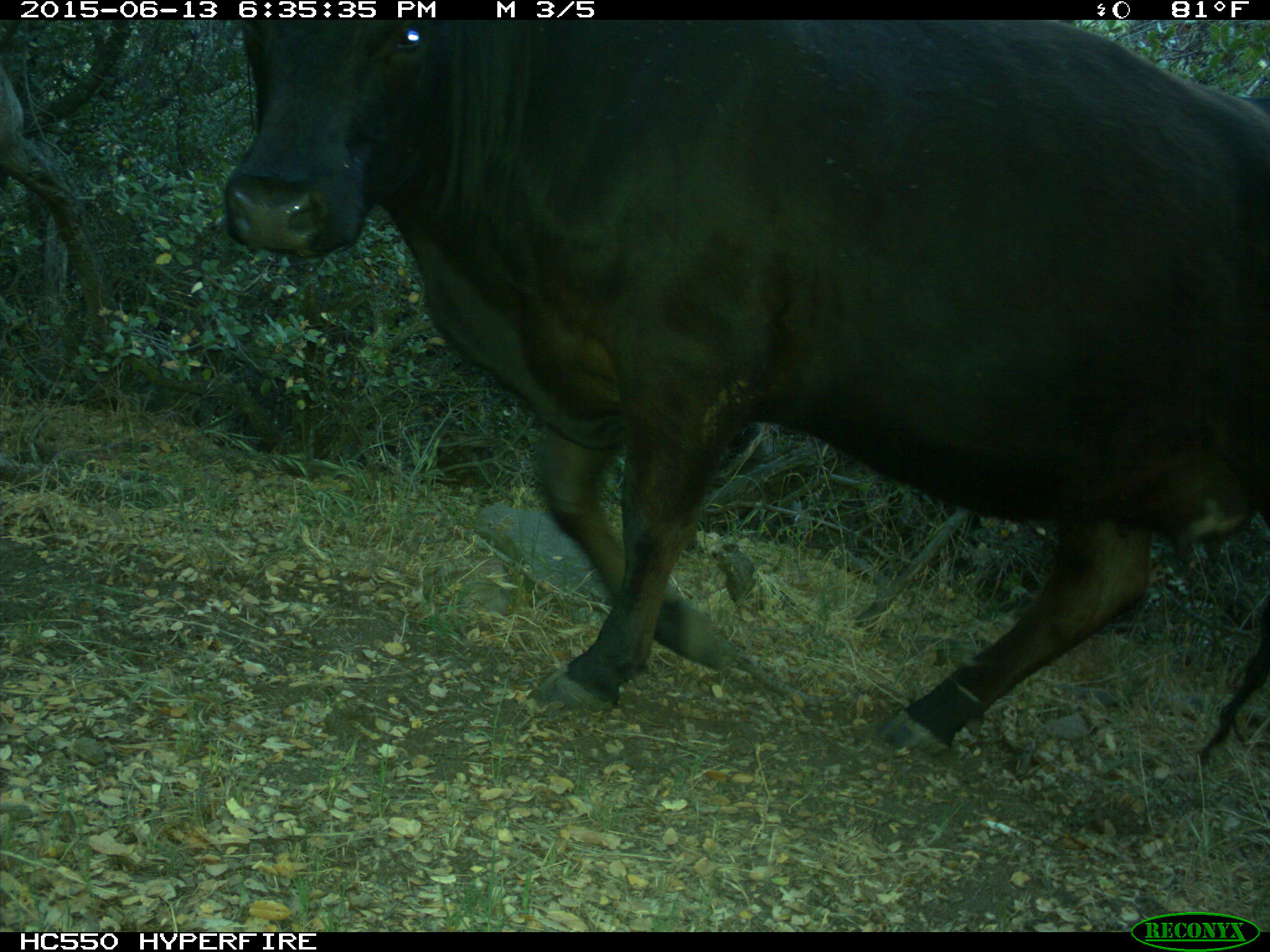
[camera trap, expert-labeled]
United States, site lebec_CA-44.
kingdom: Animalia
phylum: Chordata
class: Mammalia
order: Artiodactyla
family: Bovidae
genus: Bos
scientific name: Bos taurus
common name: domestic cow